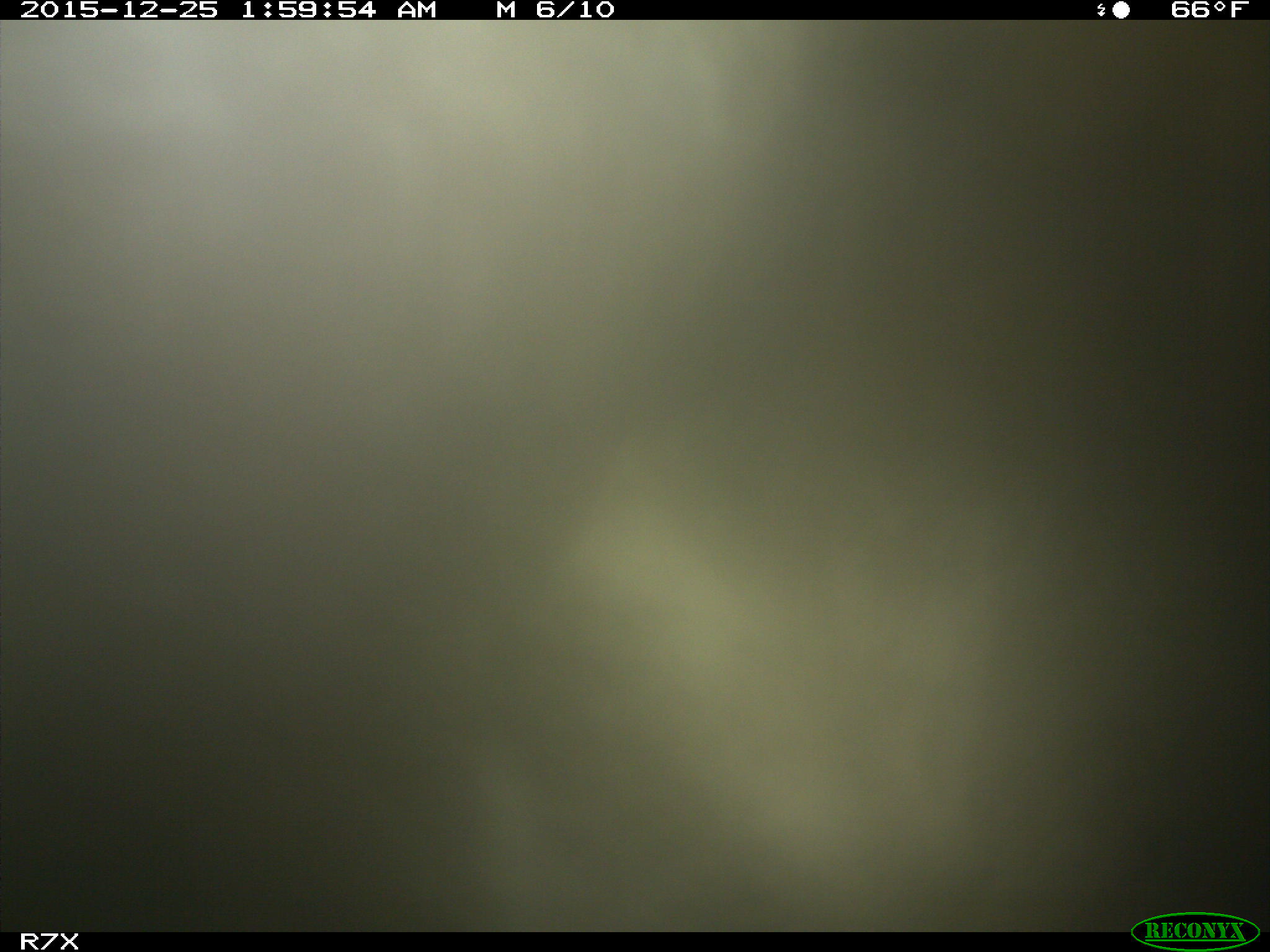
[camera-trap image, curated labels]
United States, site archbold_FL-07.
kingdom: Animalia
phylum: Chordata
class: Mammalia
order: Artiodactyla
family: Bovidae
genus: Bos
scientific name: Bos taurus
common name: domestic cow